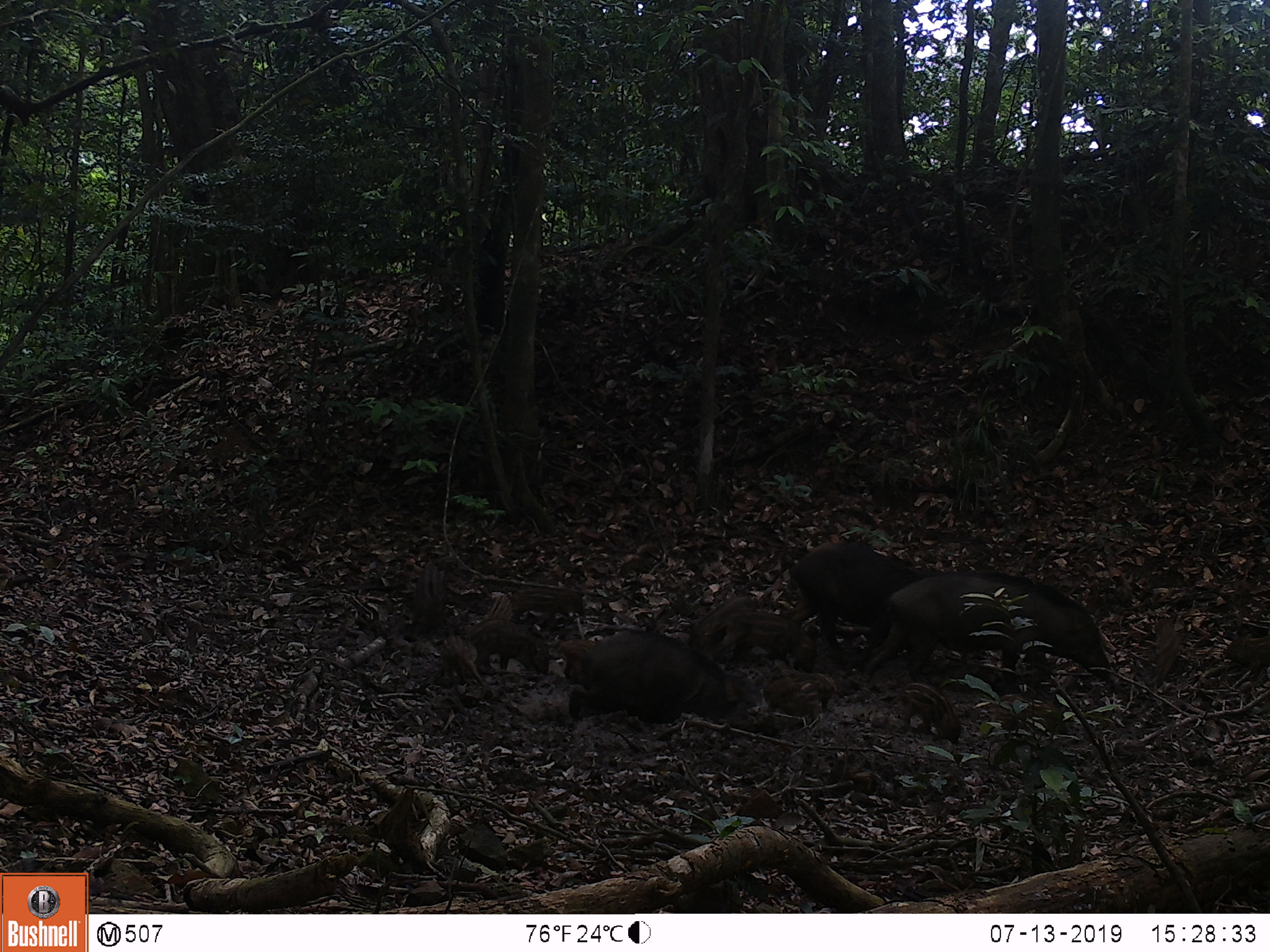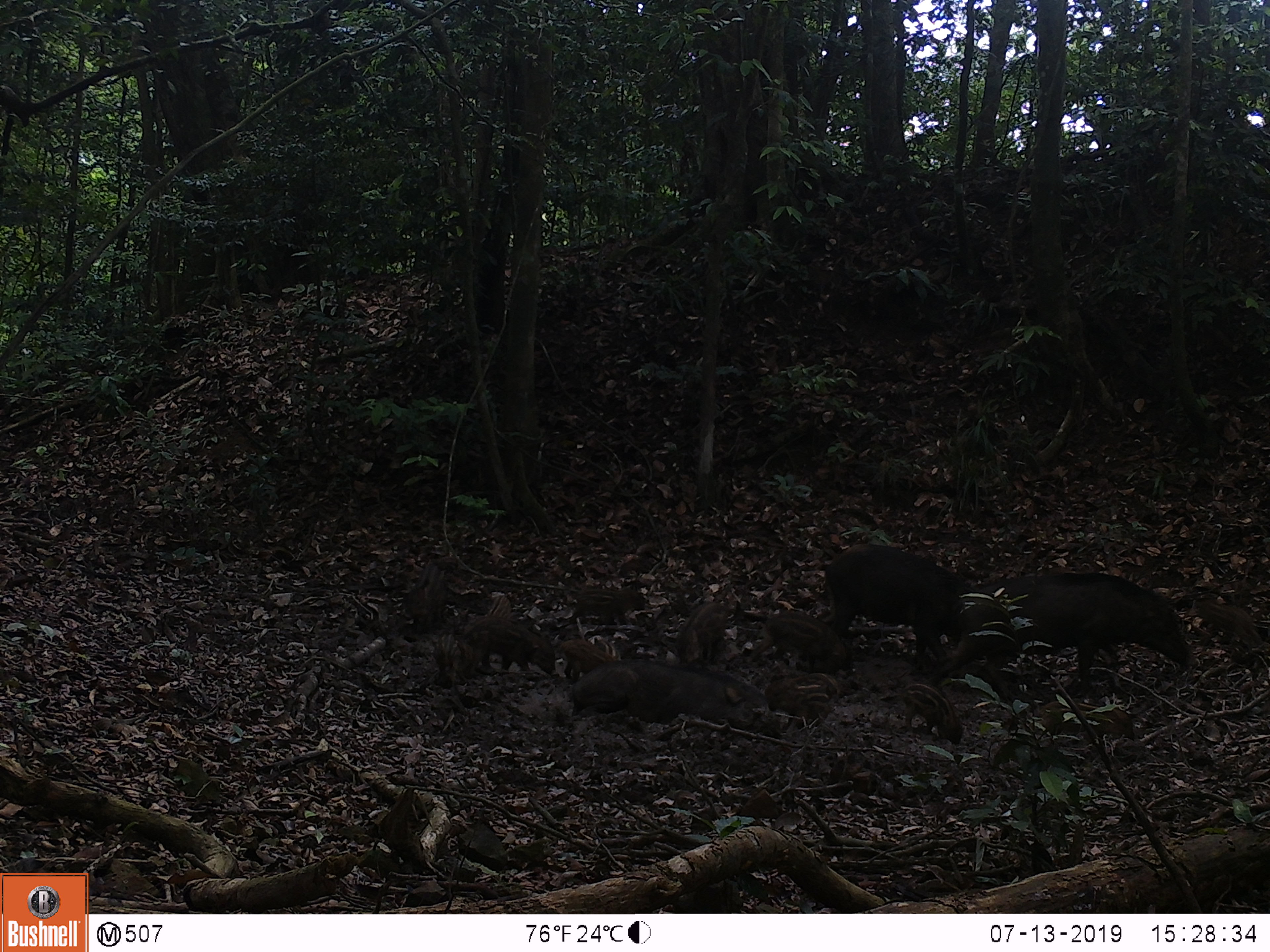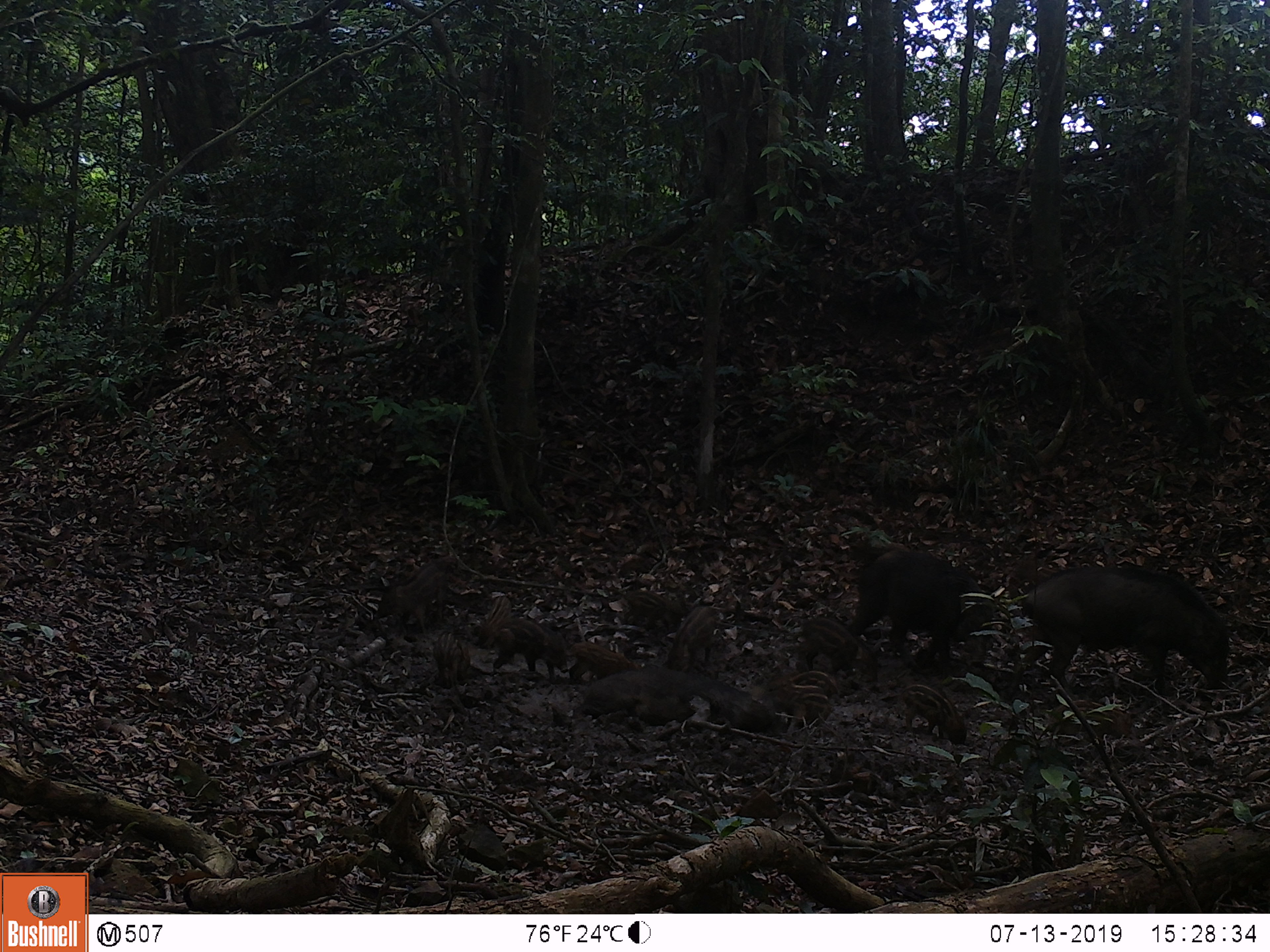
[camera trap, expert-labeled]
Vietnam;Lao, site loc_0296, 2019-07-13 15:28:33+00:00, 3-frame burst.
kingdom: Animalia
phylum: Chordata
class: Mammalia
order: Artiodactyla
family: Suidae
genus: Sus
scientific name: Sus scrofa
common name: eurasian wild pig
Eurasian wild pig (Sus scrofa). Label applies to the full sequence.